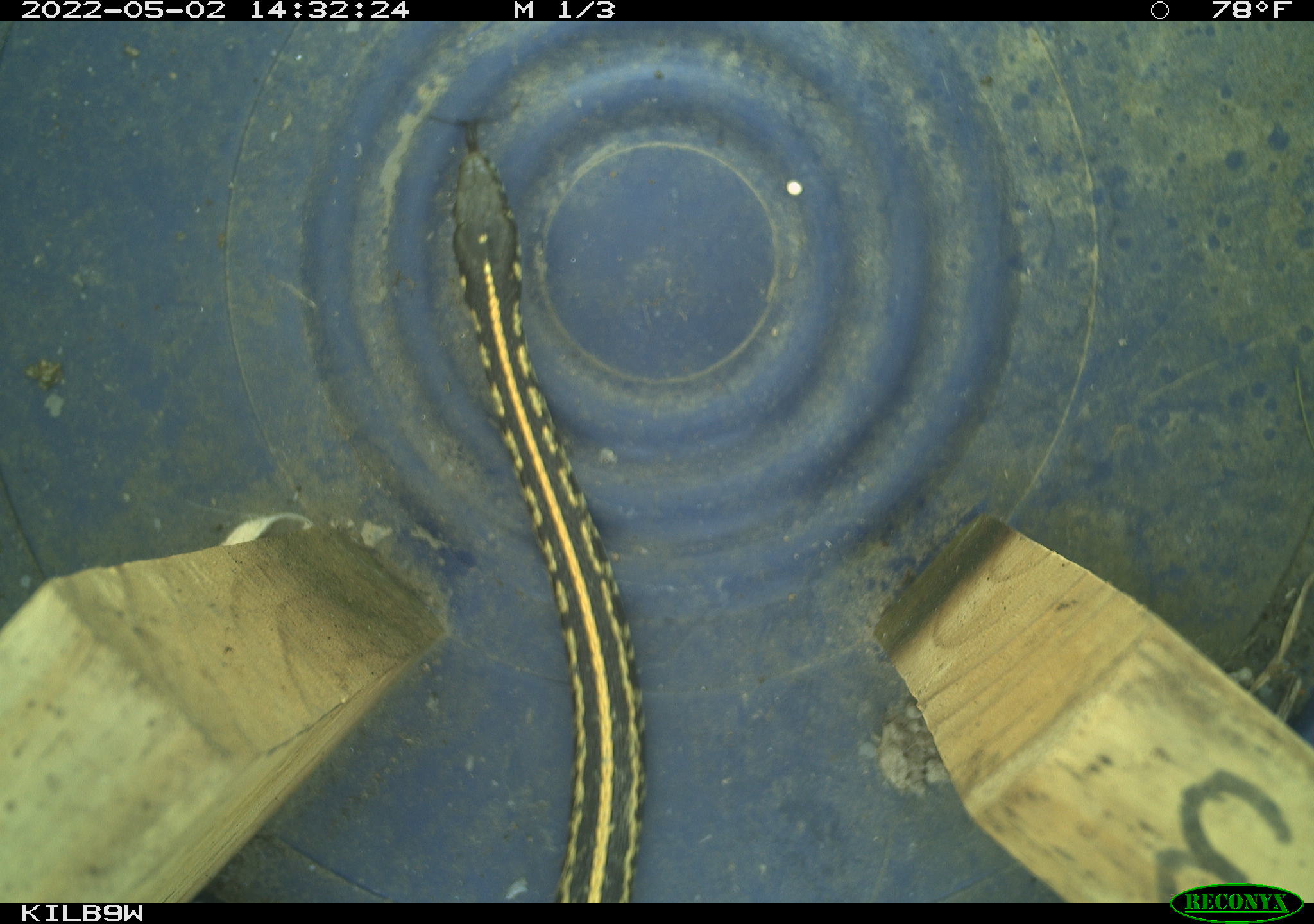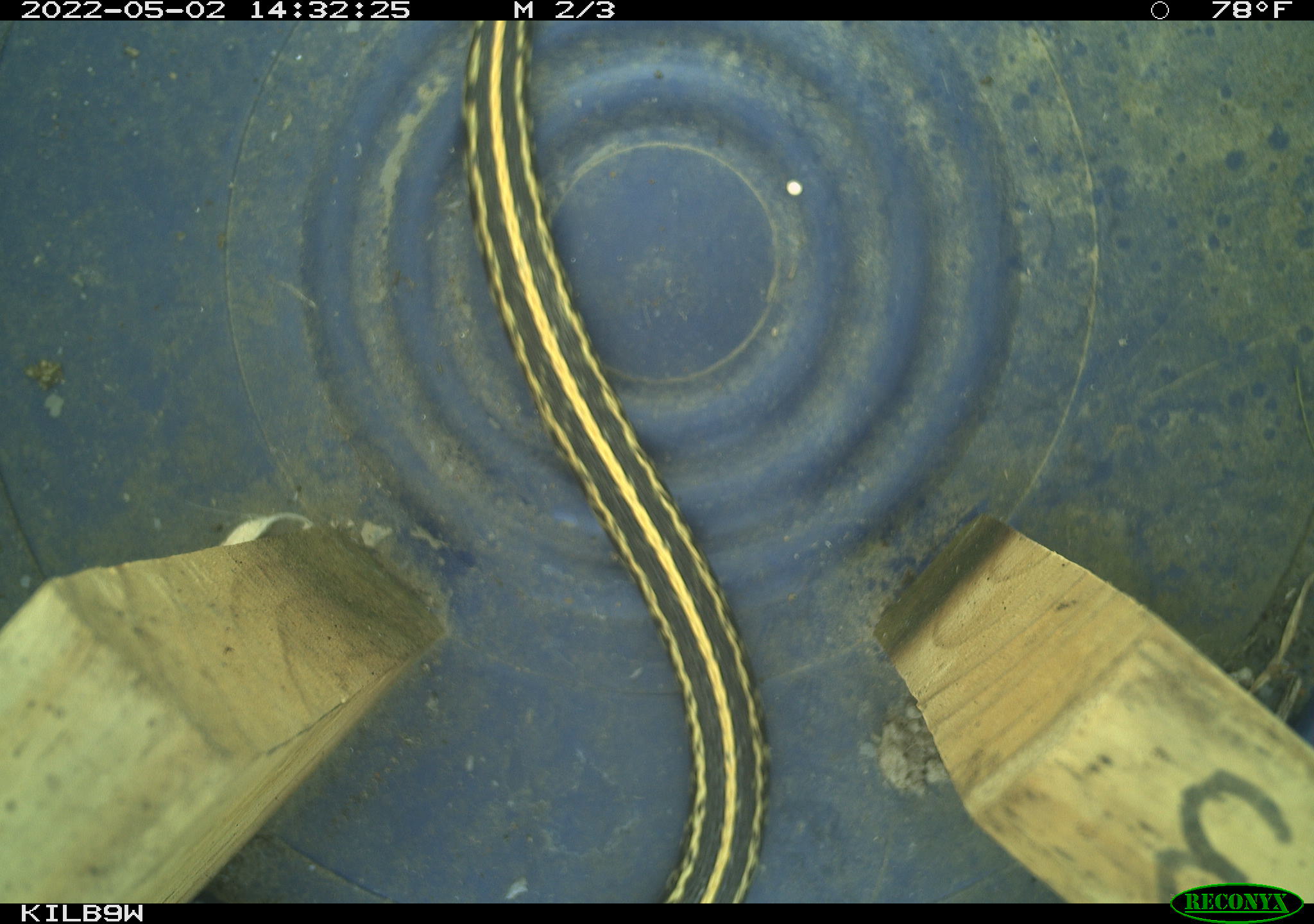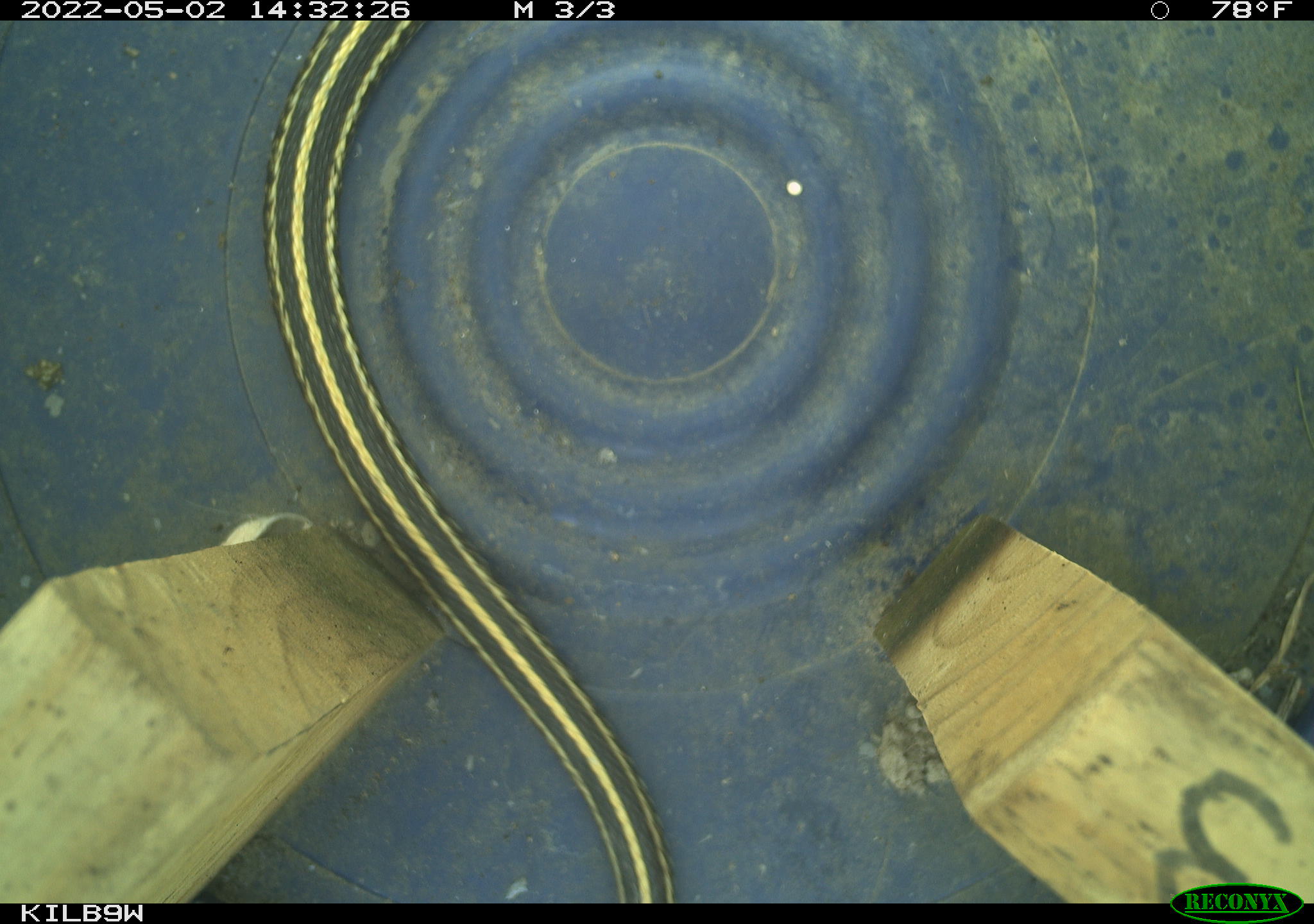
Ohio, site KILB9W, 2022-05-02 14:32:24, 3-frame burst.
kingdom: Animalia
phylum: Chordata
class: Reptilia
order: Squamata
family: Colubridae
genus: Thamnophis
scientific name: Thamnophis radix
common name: plains gartersnake